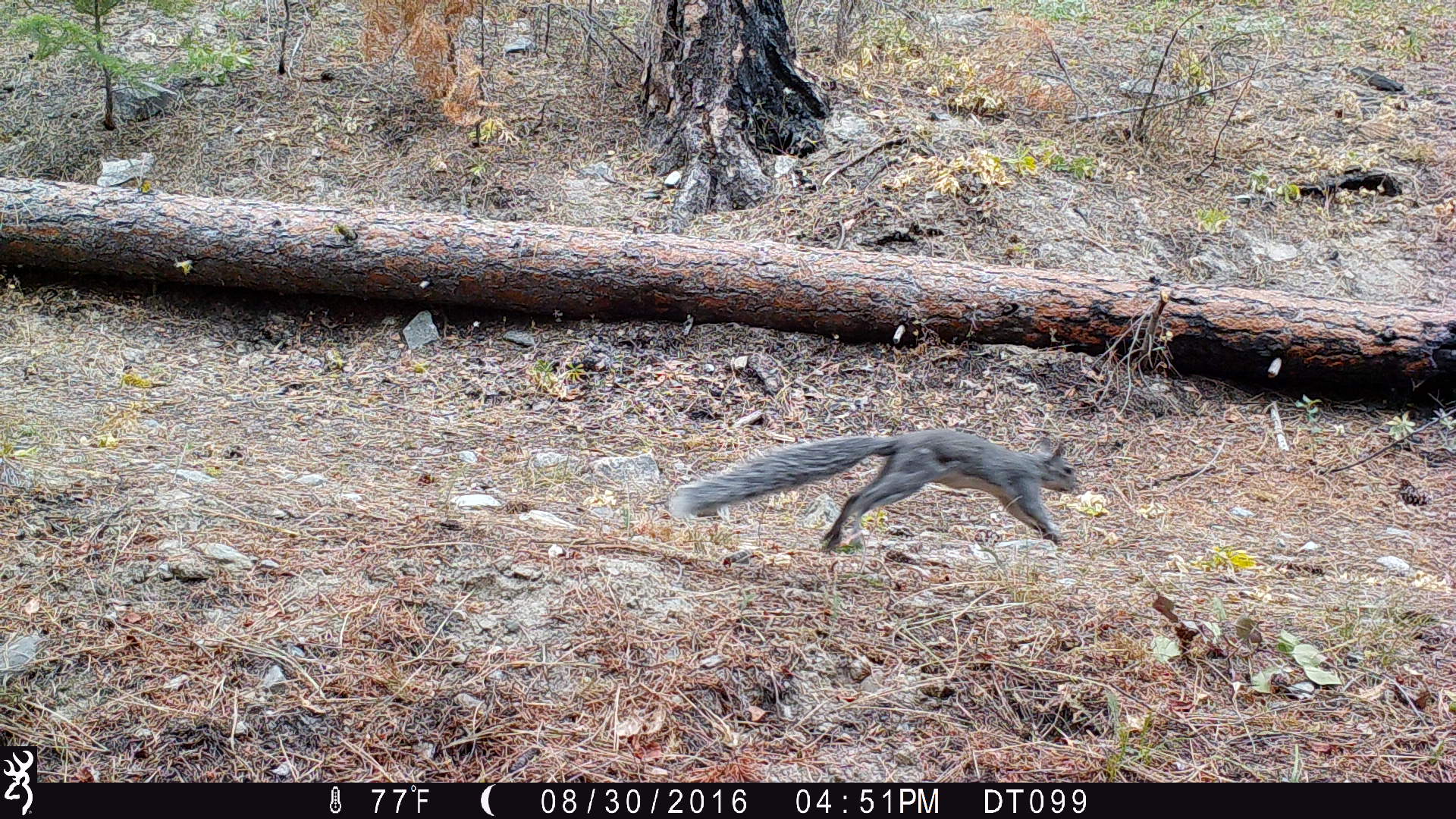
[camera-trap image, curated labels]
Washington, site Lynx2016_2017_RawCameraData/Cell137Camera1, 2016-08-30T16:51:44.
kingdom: Animalia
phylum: Chordata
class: Mammalia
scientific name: Mammalia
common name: small mammal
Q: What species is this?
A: Small mammal (Mammalia).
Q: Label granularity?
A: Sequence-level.